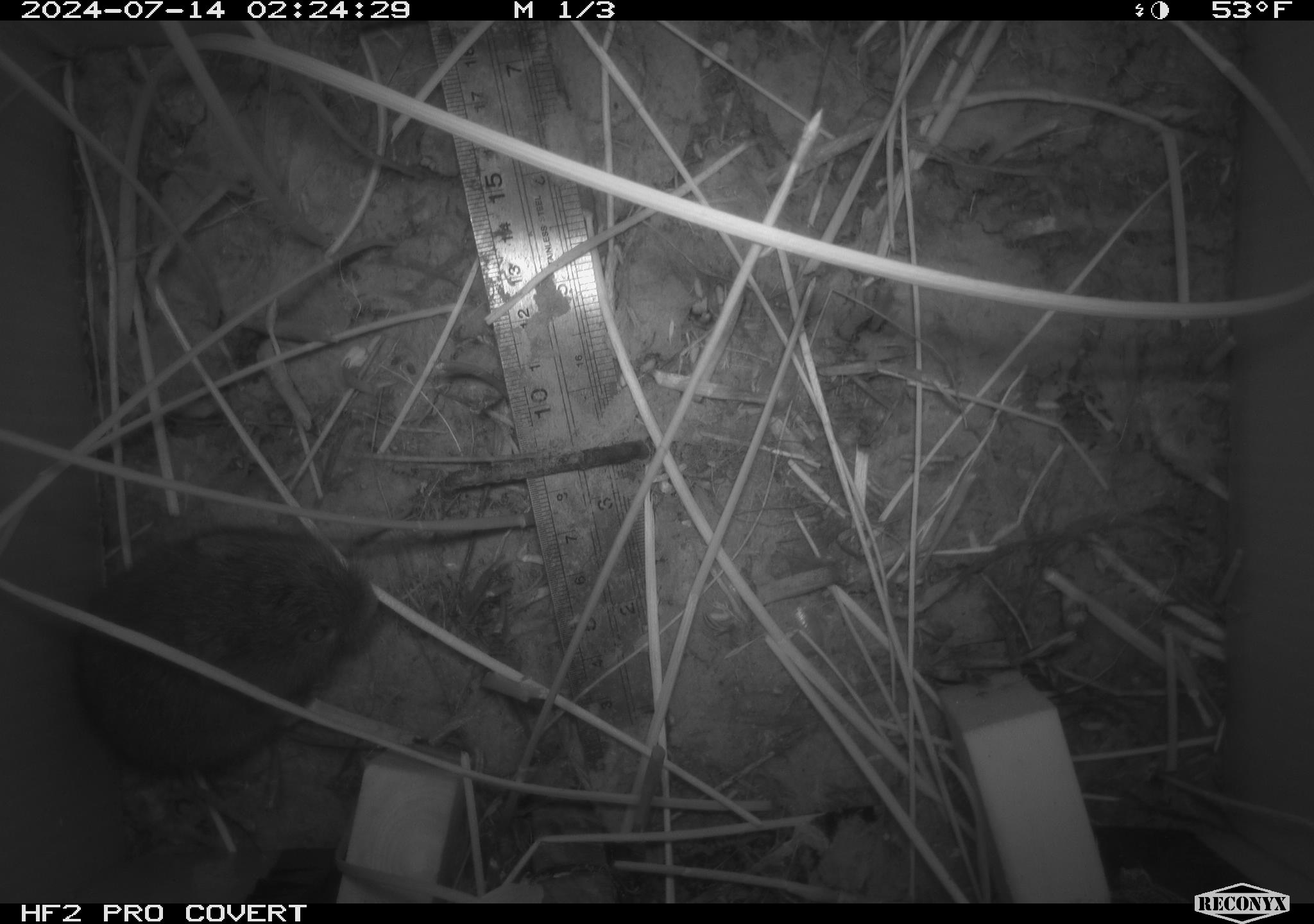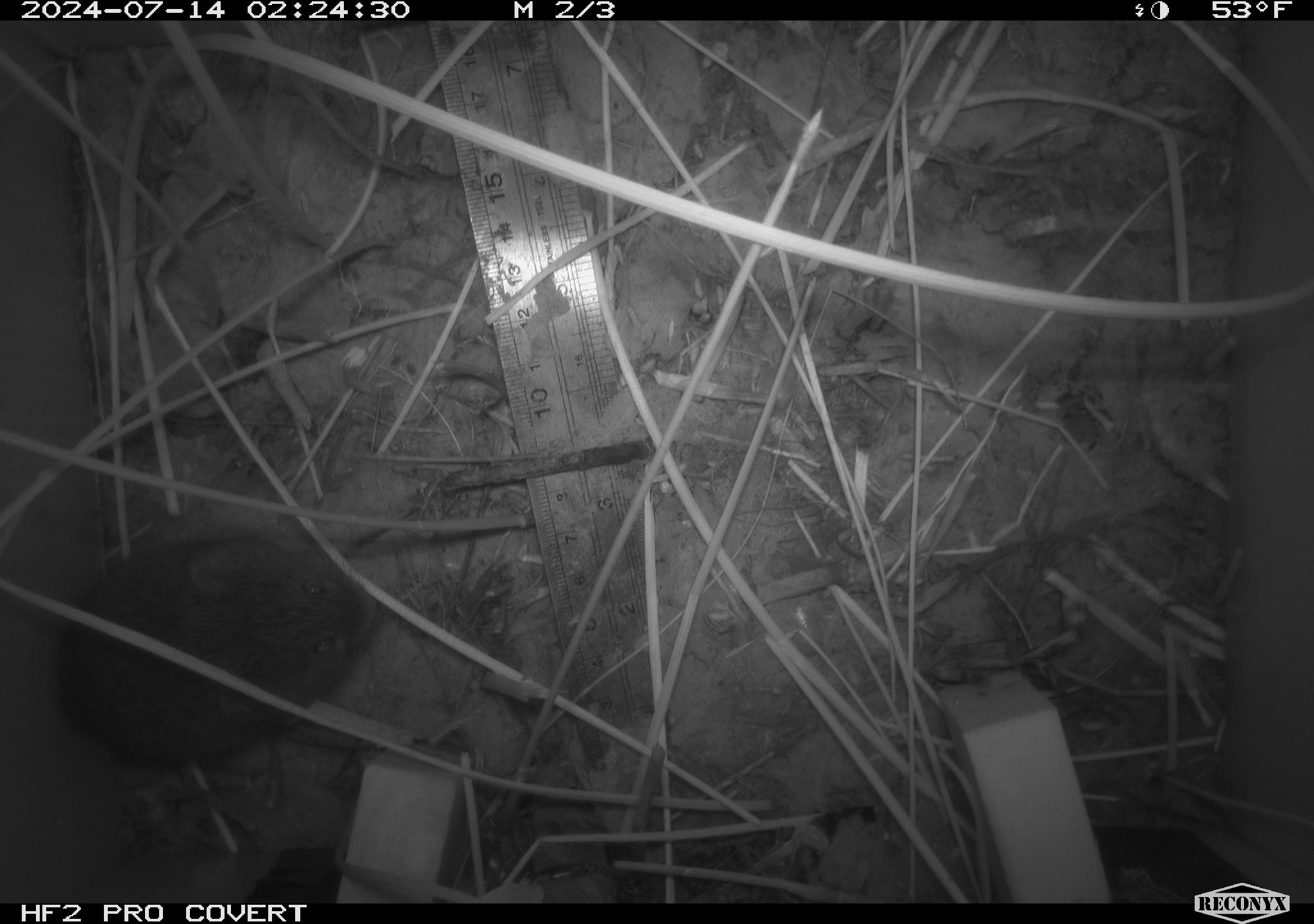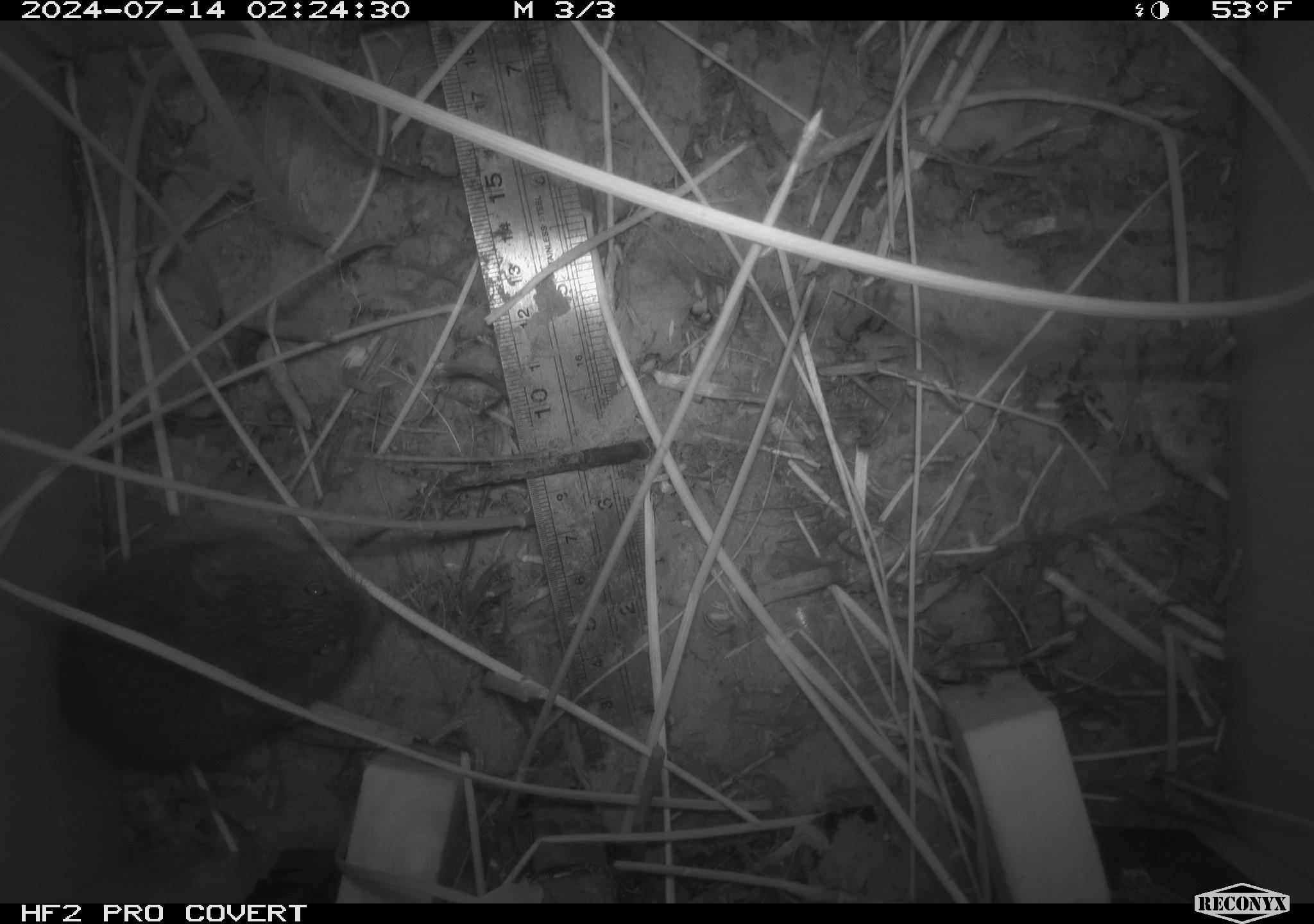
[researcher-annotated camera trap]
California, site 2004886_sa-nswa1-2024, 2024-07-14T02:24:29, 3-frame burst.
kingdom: Animalia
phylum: Chordata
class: Mammalia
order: Rodentia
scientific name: Rodentia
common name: rodent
Rodent (Rodentia).